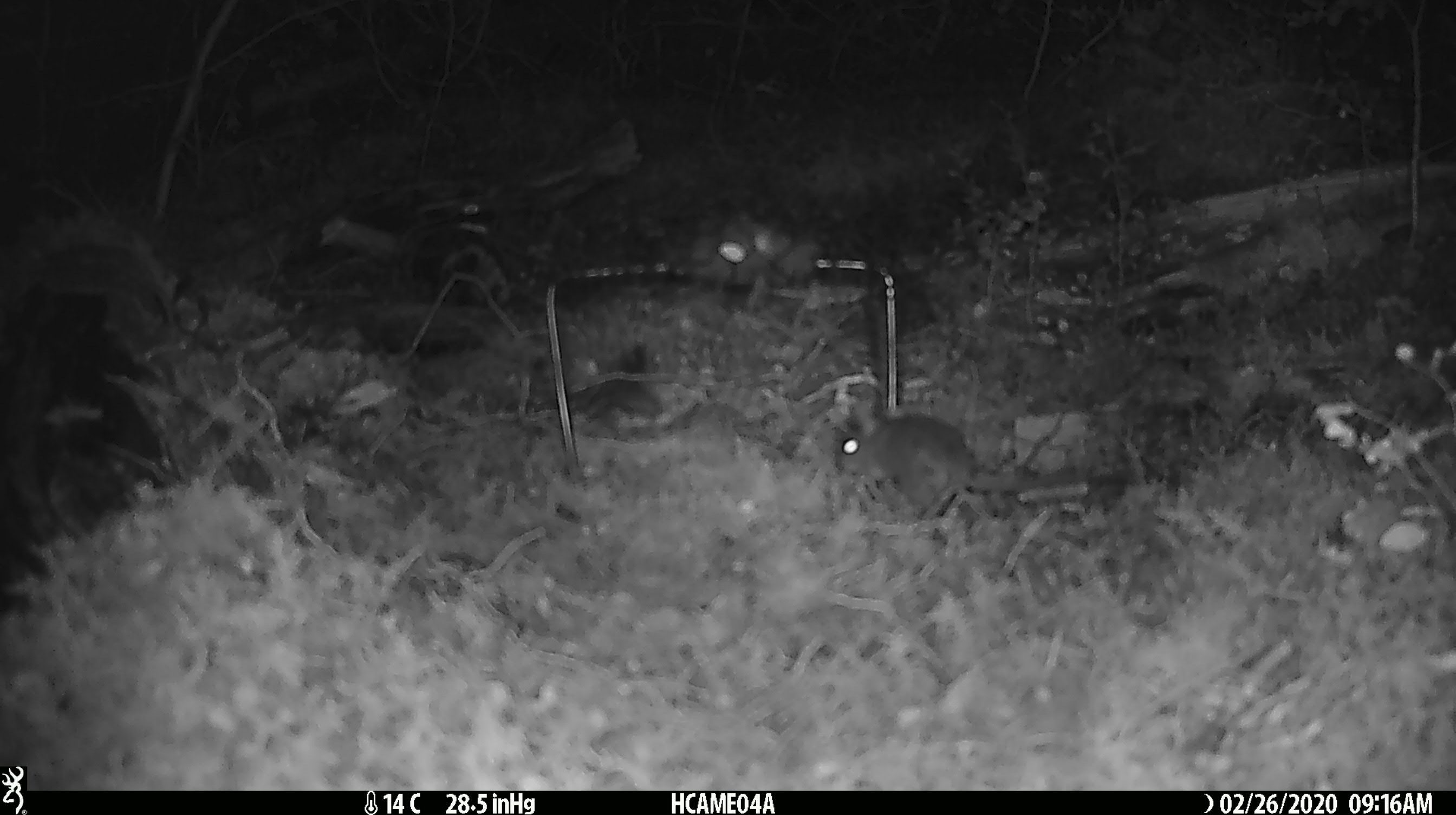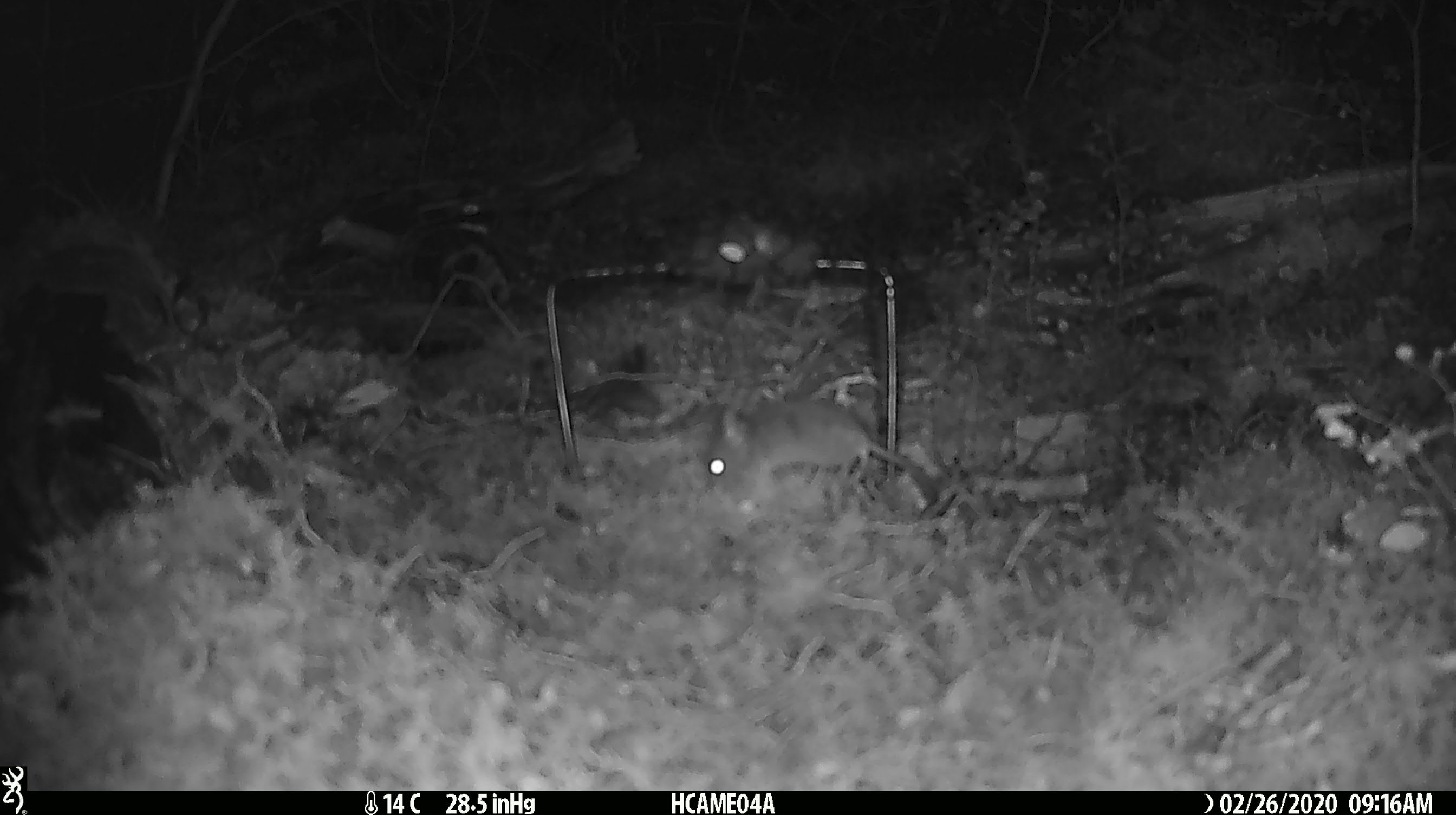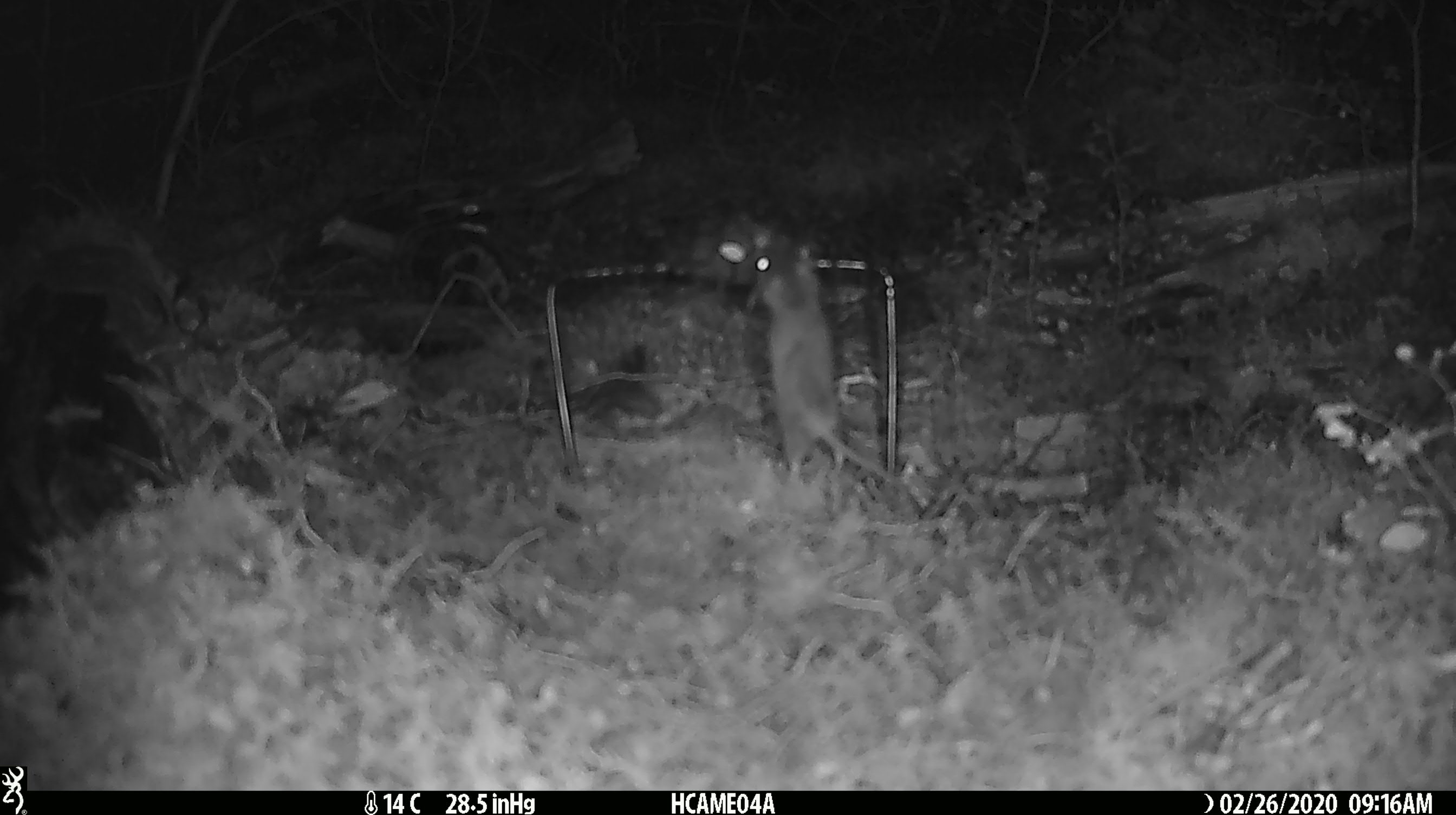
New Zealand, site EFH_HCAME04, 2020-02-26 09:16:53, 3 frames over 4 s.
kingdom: Animalia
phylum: Chordata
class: Mammalia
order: Rodentia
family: Muridae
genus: Mus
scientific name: Mus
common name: mouse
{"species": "mouse (Mus)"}